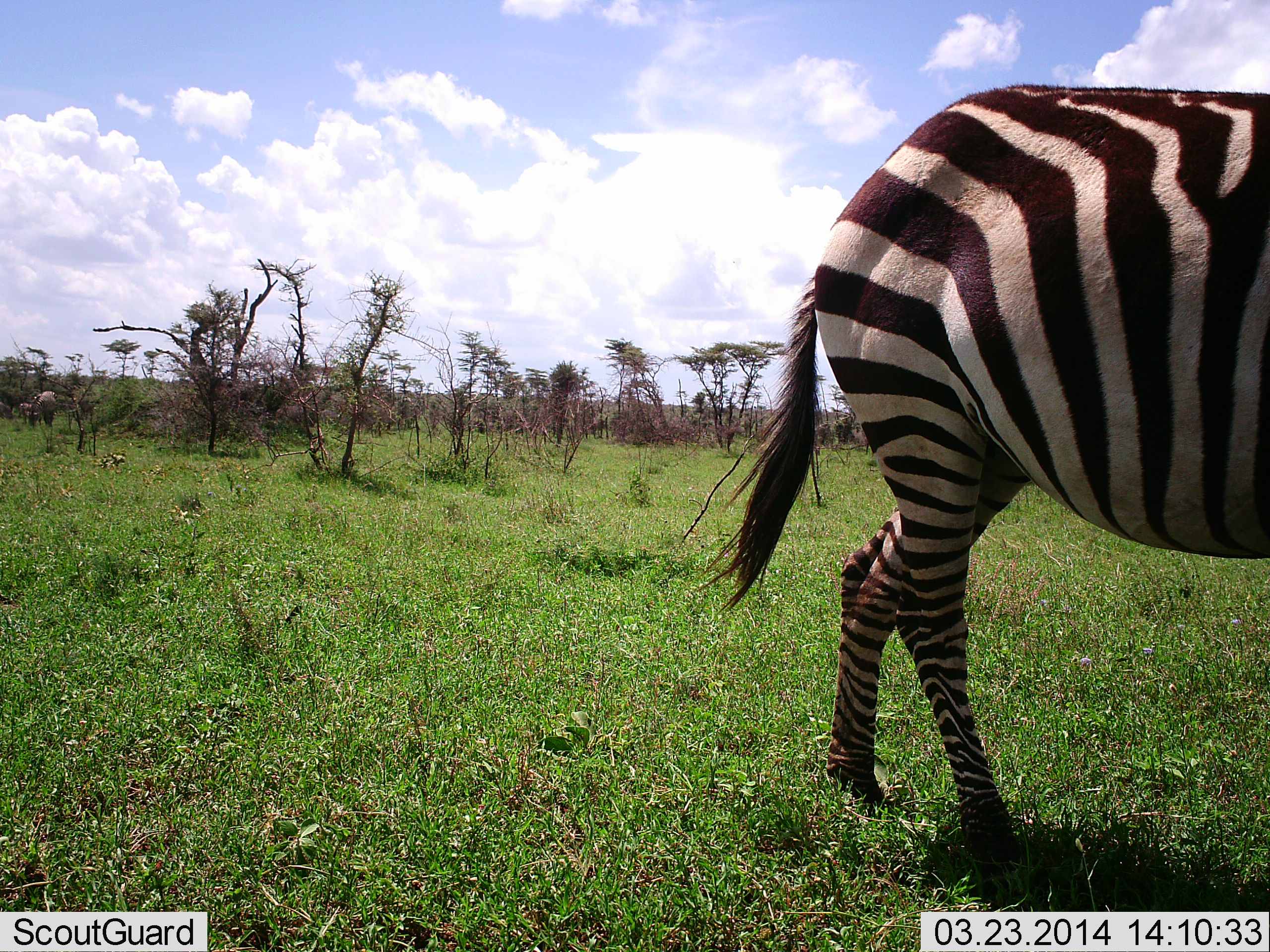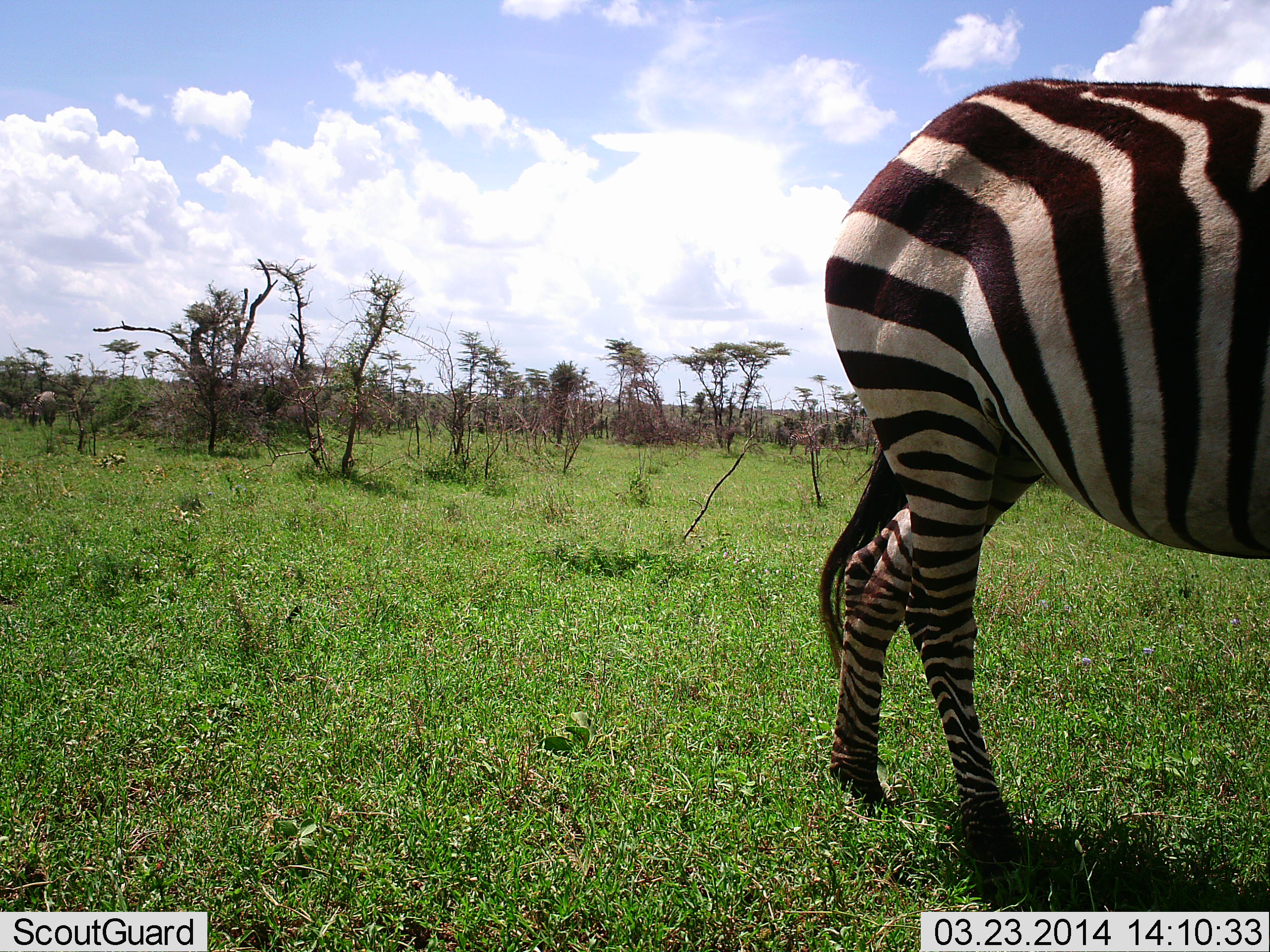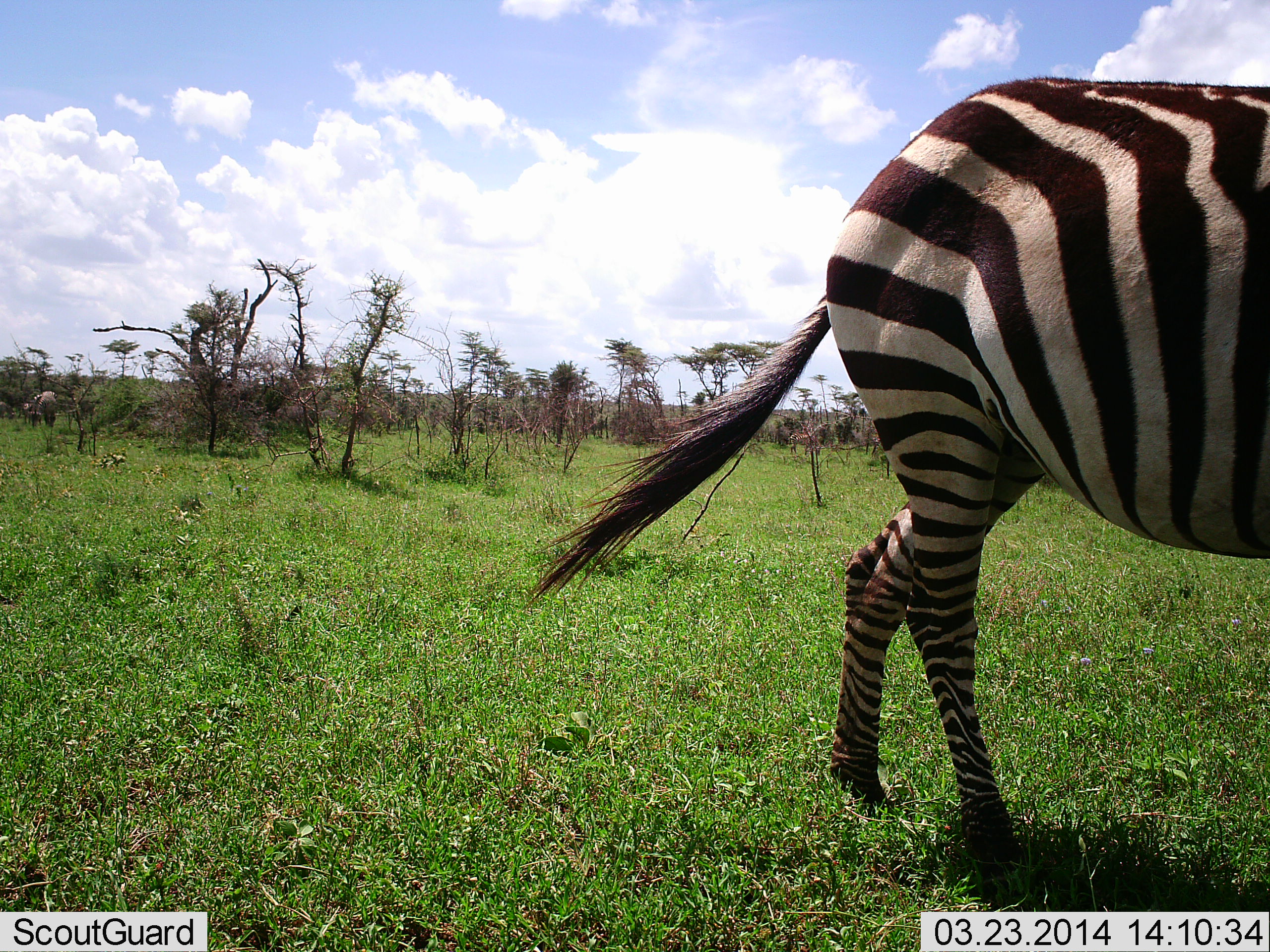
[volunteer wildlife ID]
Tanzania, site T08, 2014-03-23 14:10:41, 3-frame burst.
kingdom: Animalia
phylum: Chordata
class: Mammalia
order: Perissodactyla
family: Equidae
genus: Equus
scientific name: Equus quagga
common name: plains zebra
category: zebra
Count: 1.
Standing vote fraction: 66%.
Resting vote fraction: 3%.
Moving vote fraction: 25%.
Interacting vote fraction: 0%.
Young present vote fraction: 0%.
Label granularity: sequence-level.